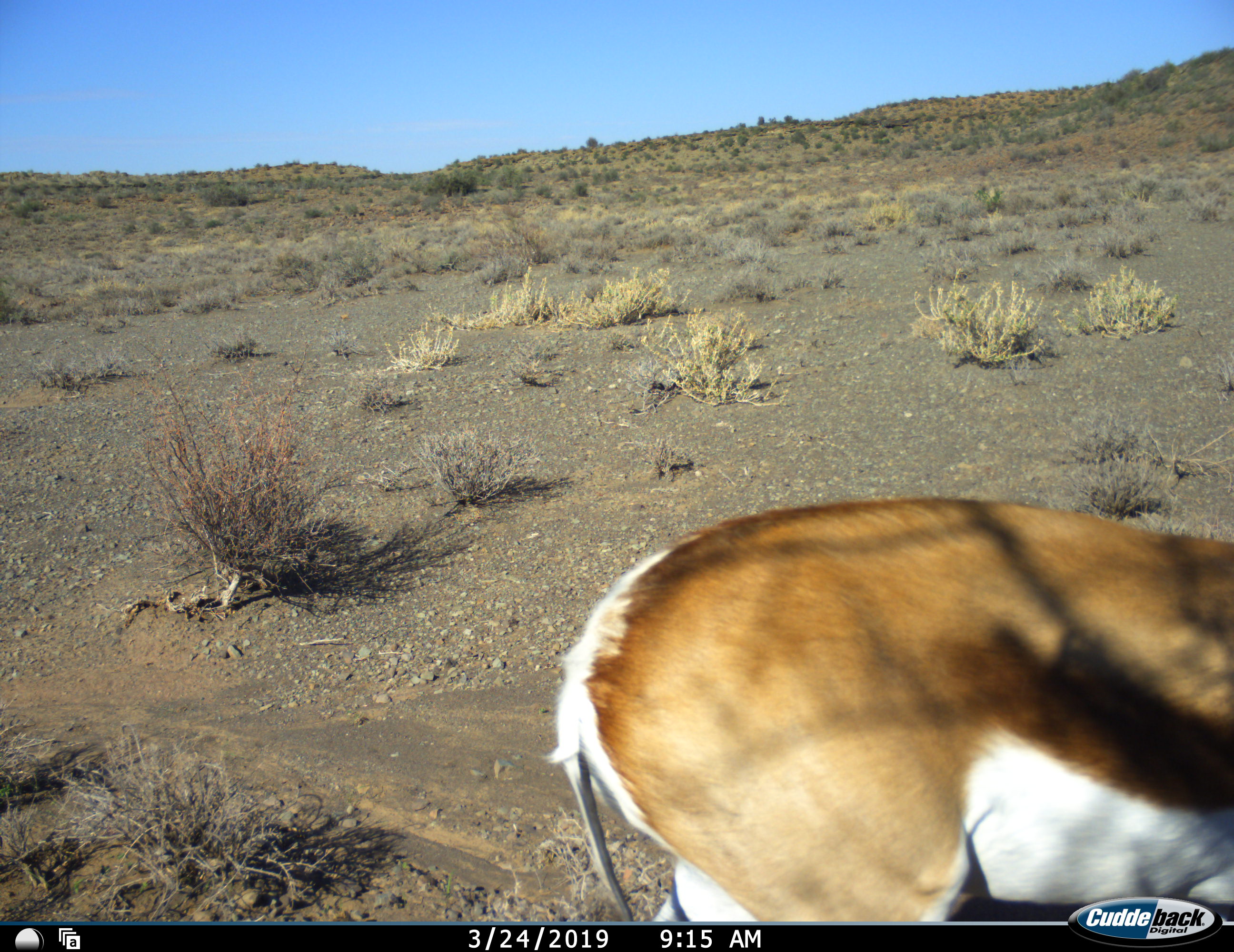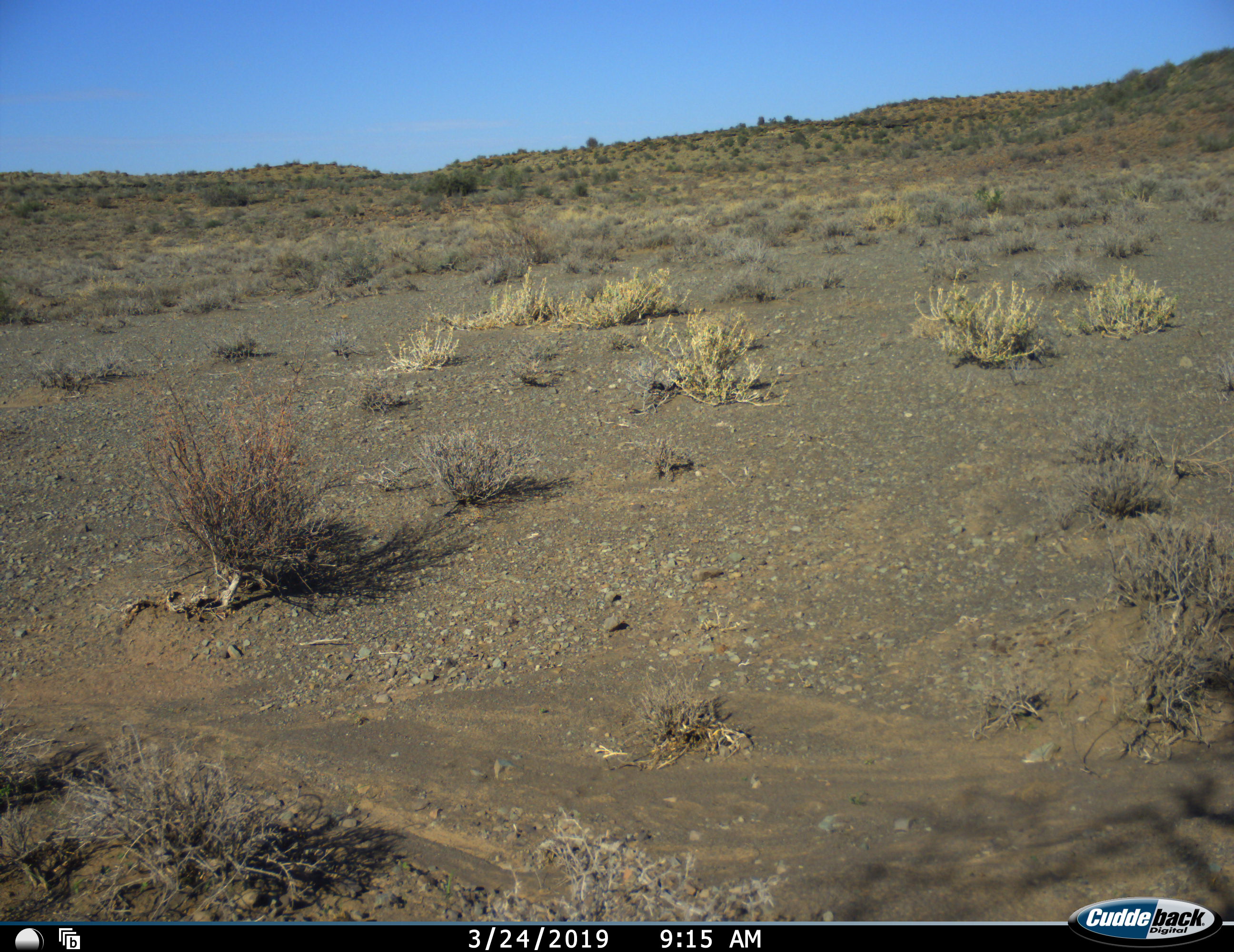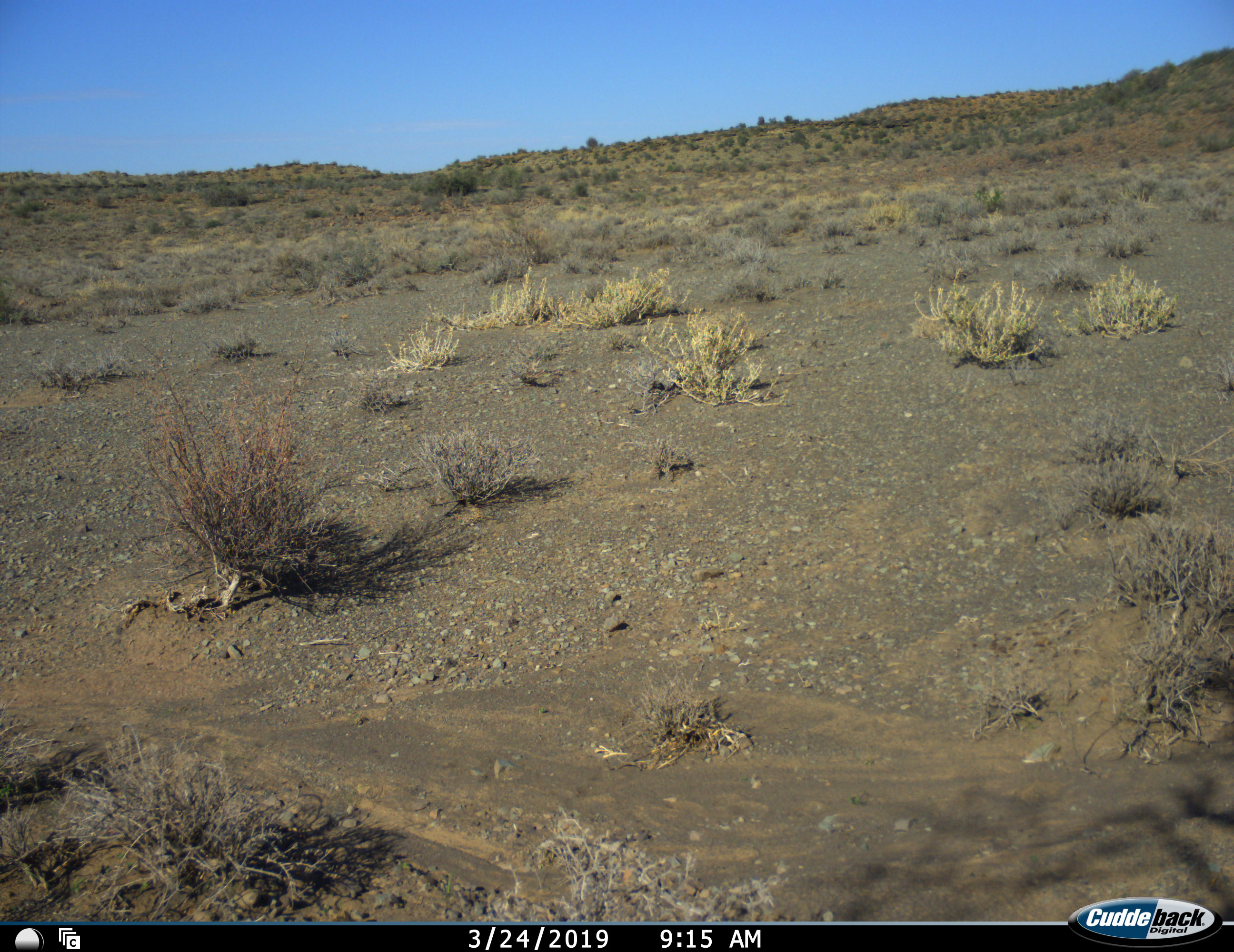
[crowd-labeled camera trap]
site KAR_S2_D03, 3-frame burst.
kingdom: Animalia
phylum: Chordata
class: Mammalia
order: Artiodactyla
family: Bovidae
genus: Antidorcas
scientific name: Antidorcas marsupialis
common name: springbok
Springbok (Antidorcas marsupialis), count 1. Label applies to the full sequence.